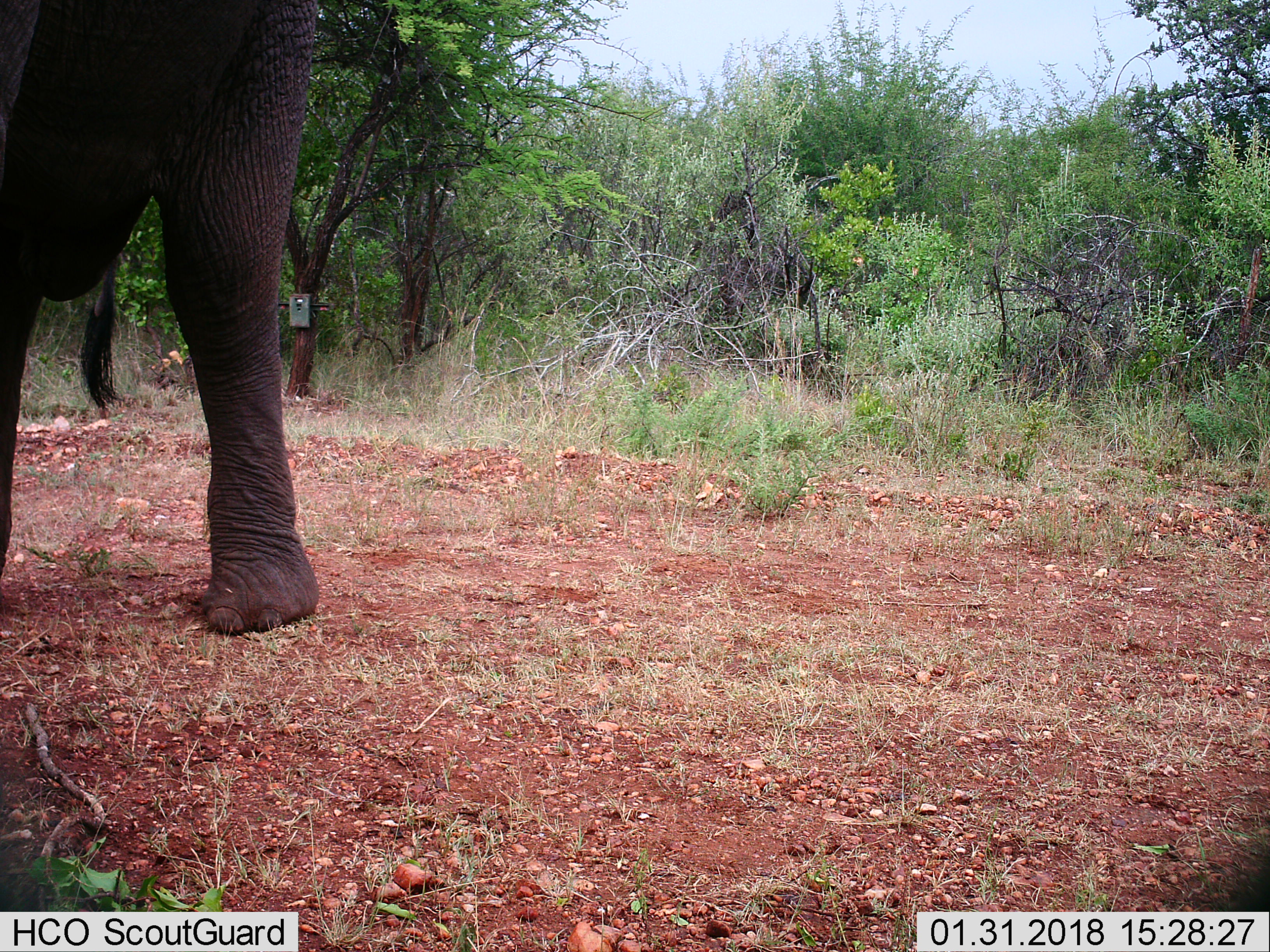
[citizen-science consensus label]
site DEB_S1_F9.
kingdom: Animalia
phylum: Chordata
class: Mammalia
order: Proboscidea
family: Elephantidae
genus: Loxodonta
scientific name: Loxodonta africana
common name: african bush elephant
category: elephant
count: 1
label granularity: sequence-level